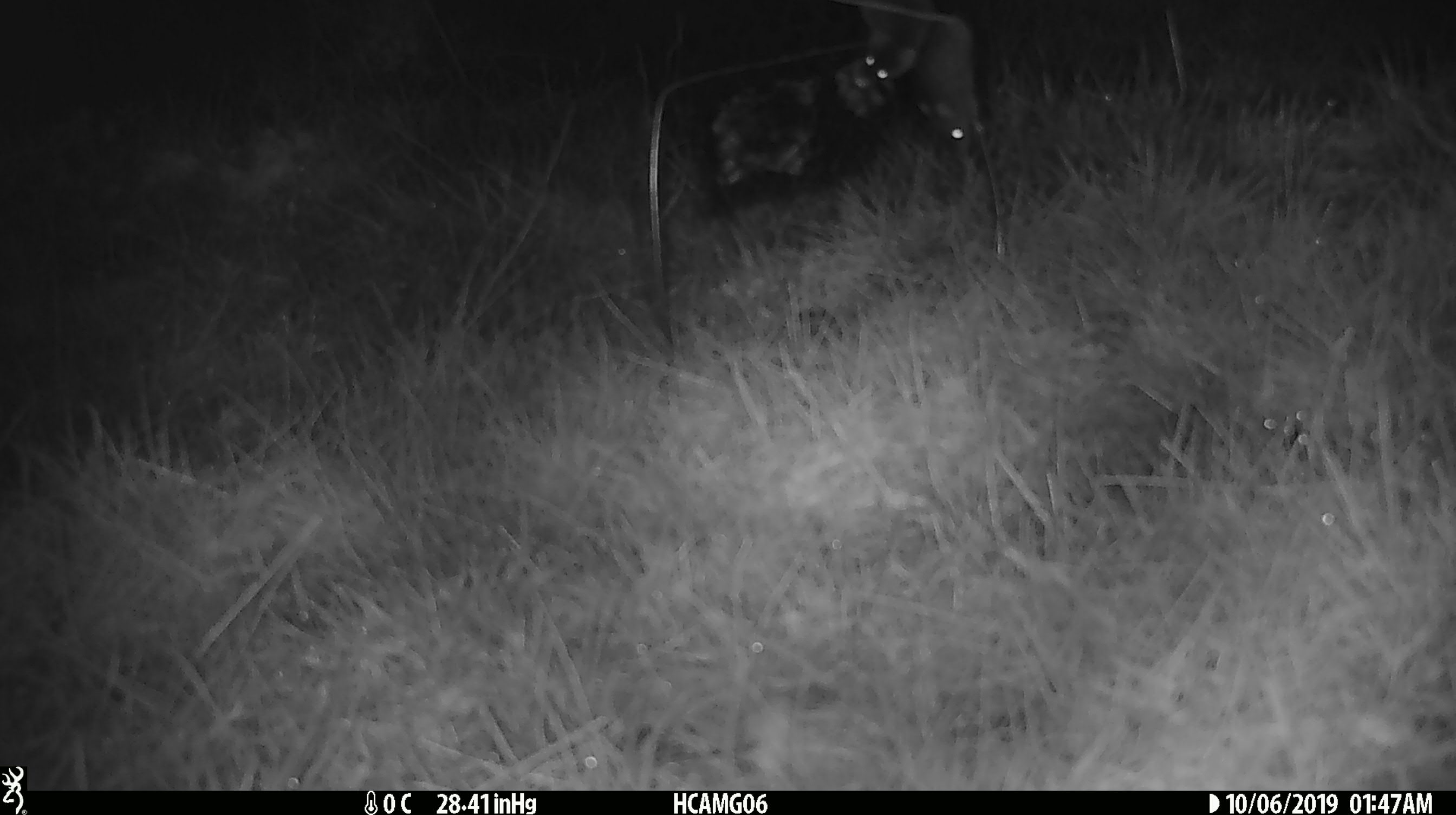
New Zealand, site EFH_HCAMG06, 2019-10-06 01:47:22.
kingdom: Animalia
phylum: Chordata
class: Mammalia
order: Rodentia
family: Muridae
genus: Mus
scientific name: Mus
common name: mouse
Mouse (Mus).